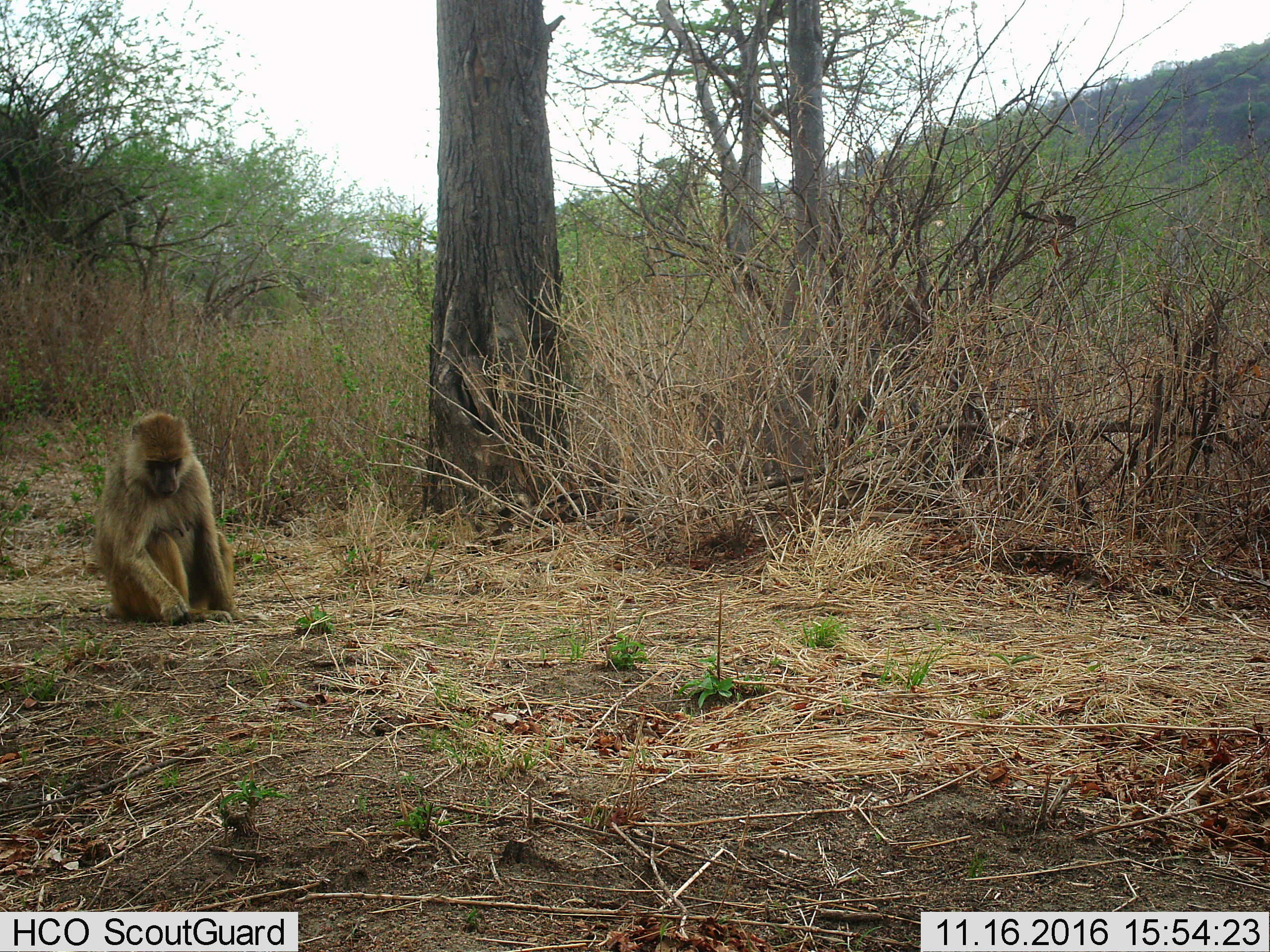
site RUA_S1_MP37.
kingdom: Animalia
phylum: Chordata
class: Mammalia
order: Primates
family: Cercopithecidae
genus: Papio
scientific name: Papio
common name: baboon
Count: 1.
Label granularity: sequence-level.